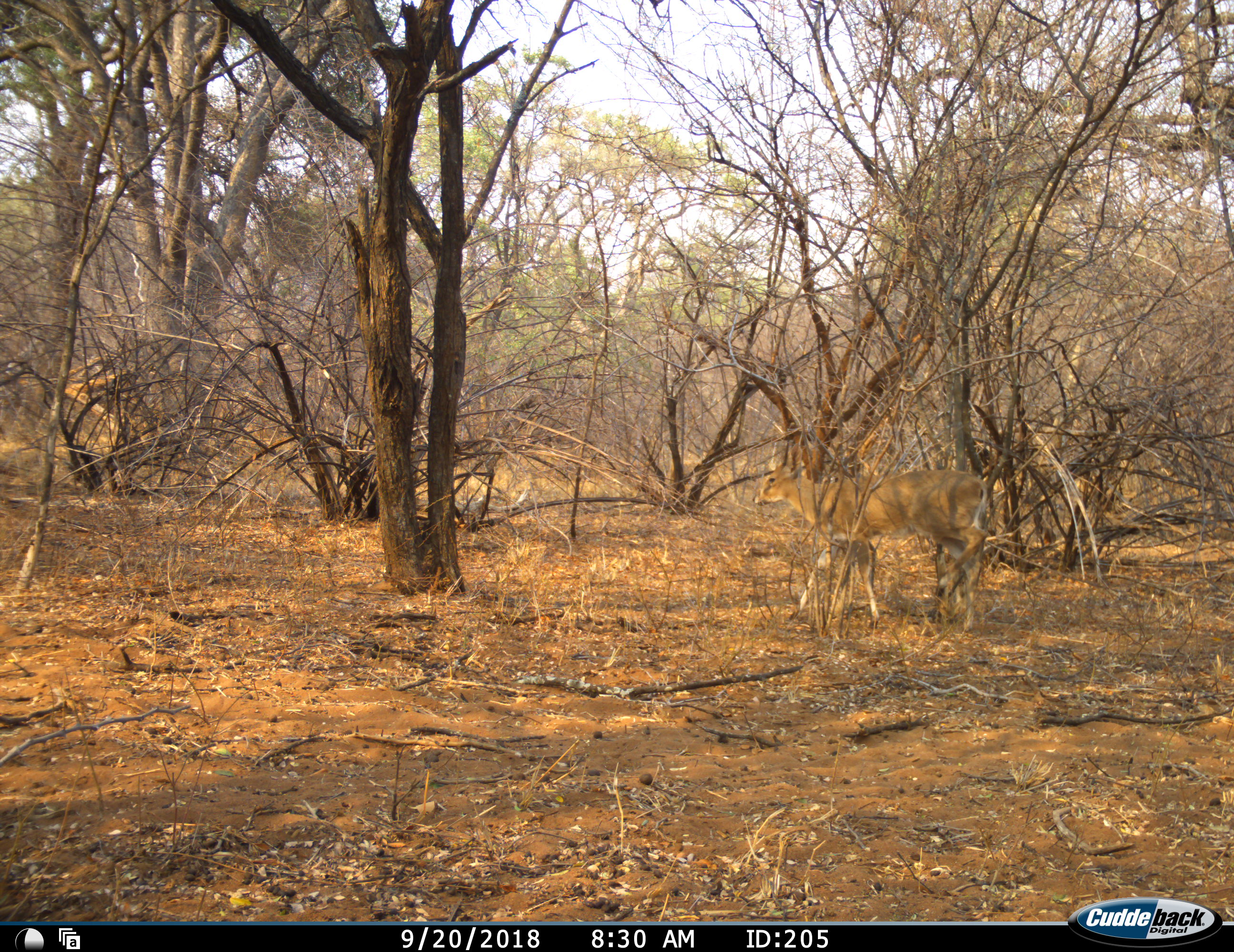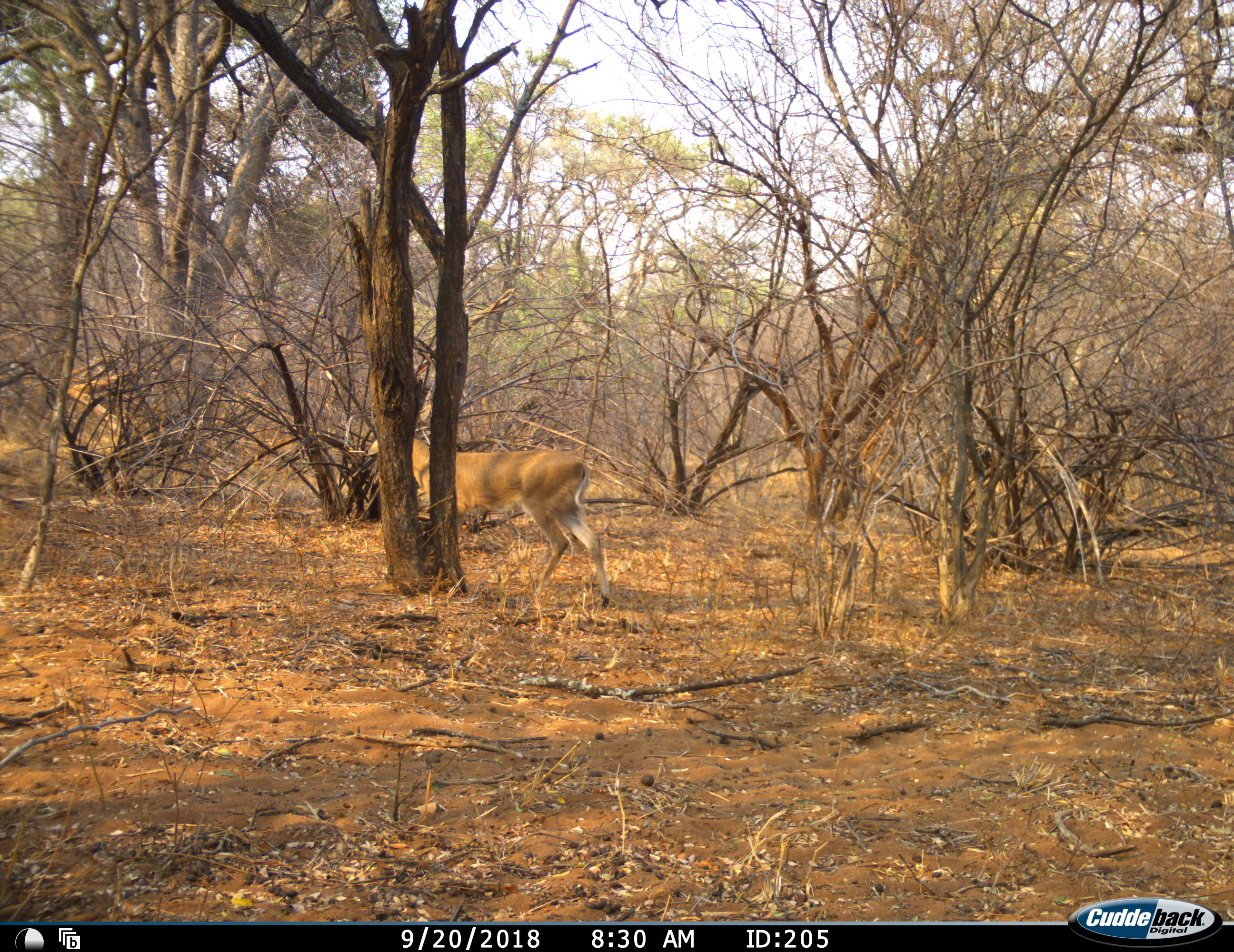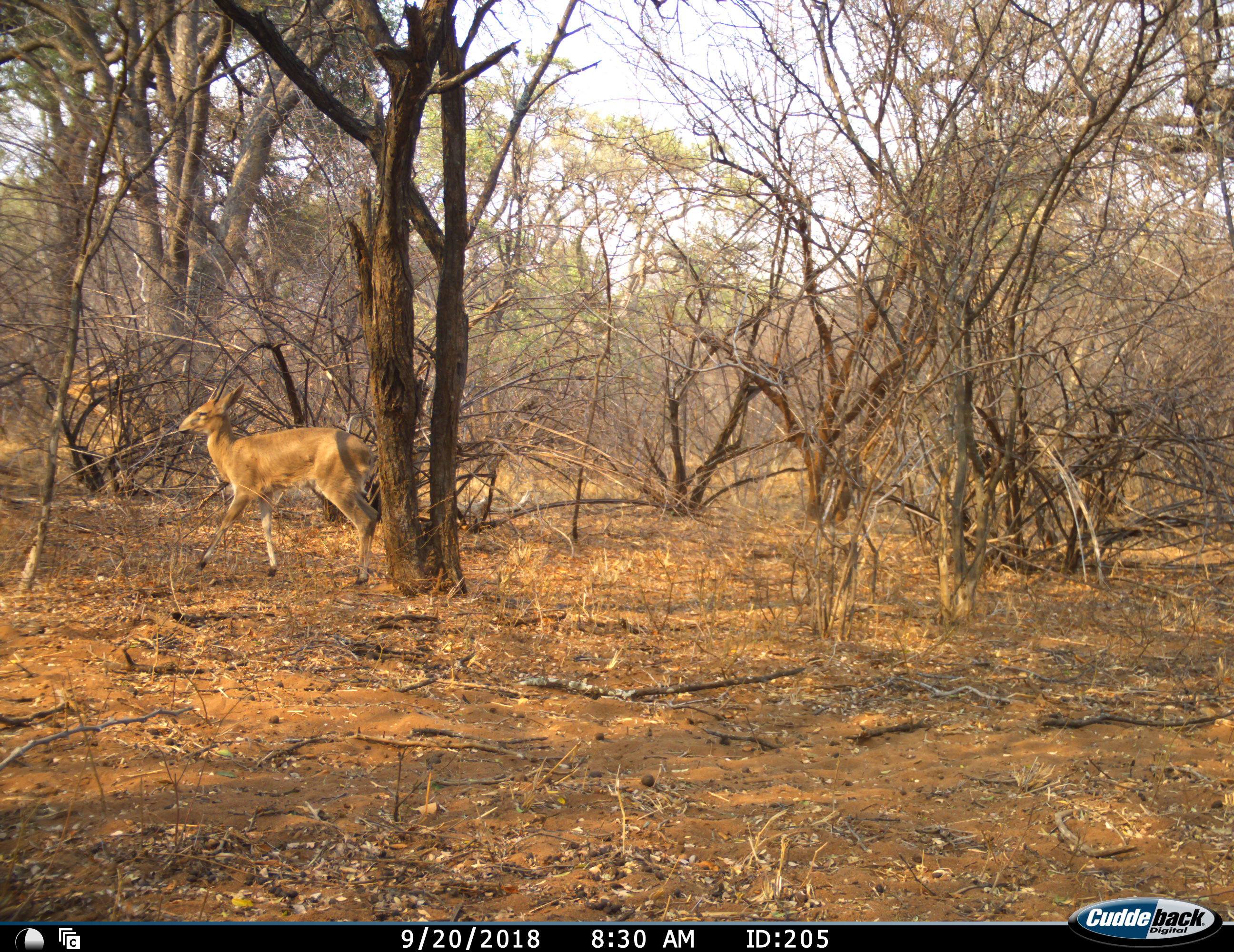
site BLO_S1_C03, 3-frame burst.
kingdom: Animalia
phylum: Chordata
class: Mammalia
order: Artiodactyla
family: Bovidae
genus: Sylvicapra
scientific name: Sylvicapra grimmia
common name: common duiker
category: duikercommongrey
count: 1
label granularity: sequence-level